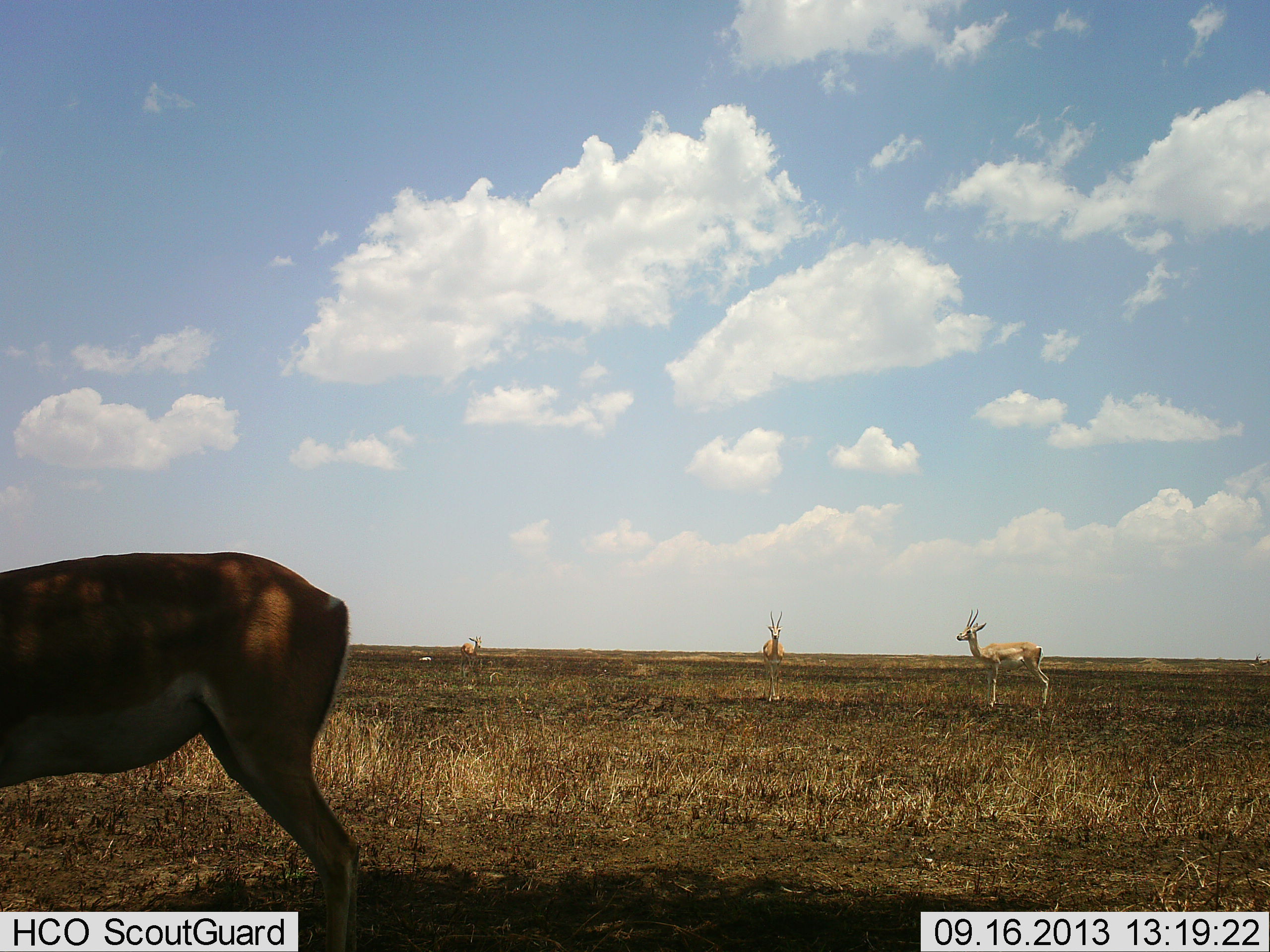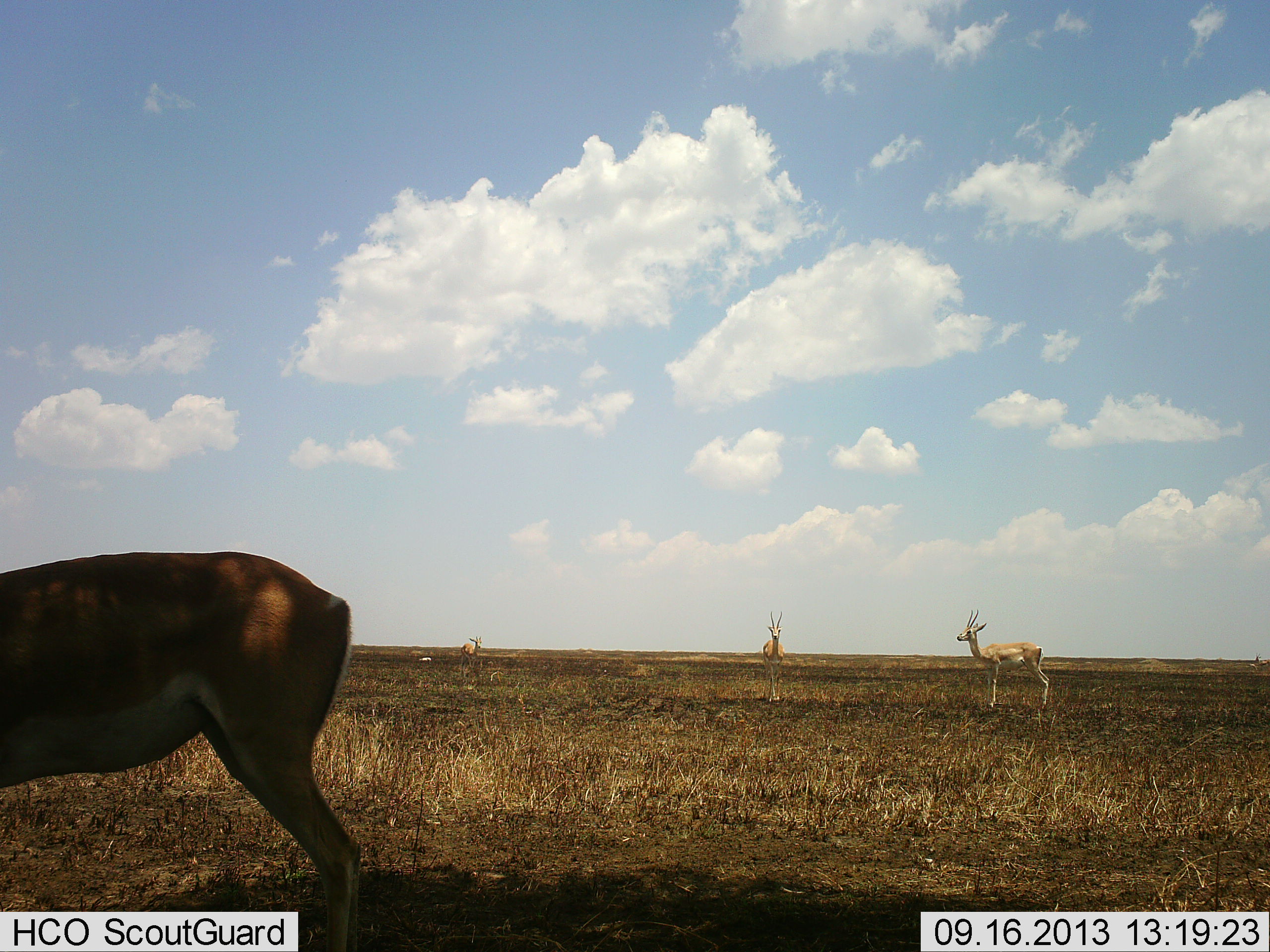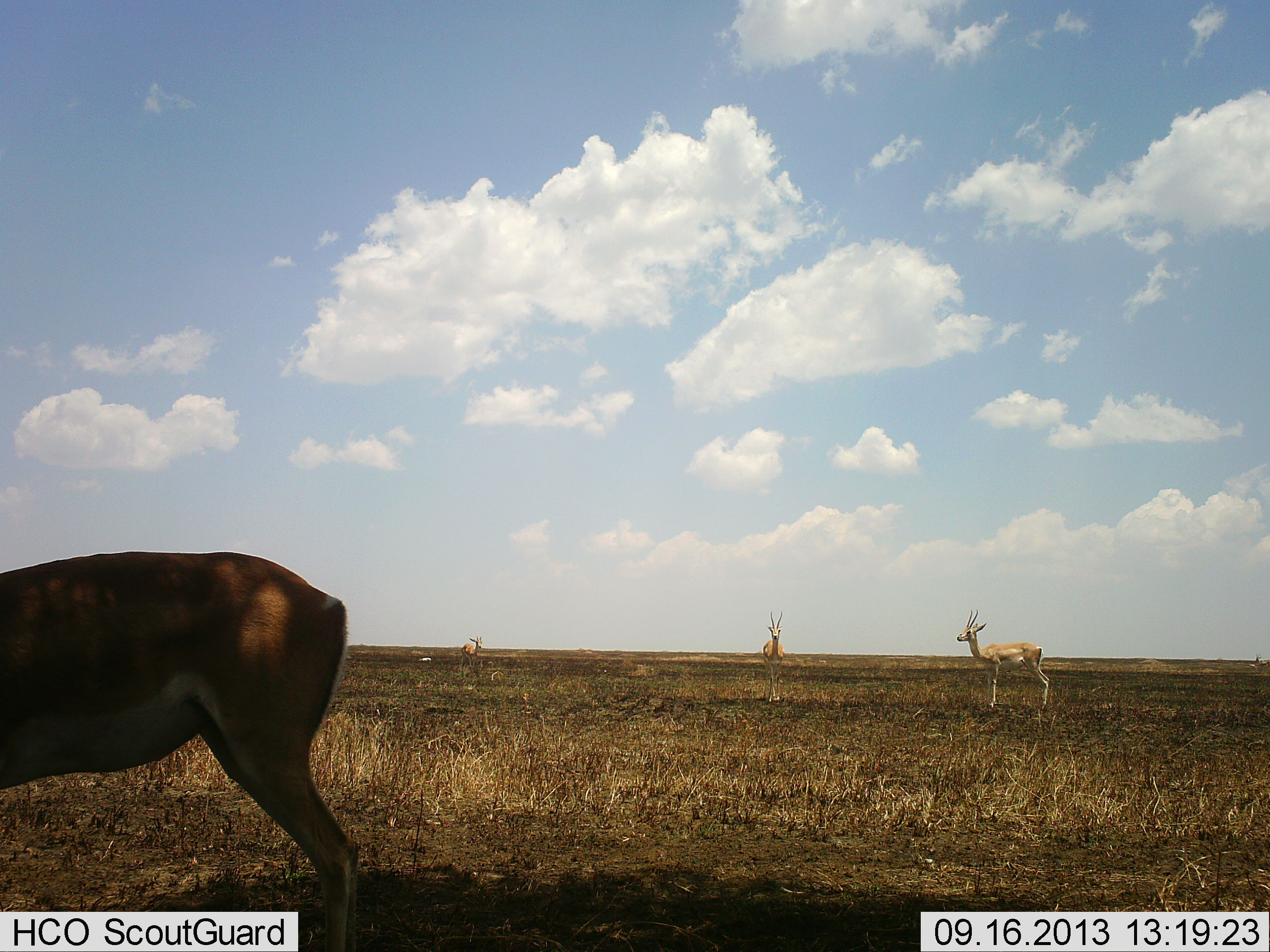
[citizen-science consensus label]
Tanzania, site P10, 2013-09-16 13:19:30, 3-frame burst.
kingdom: Animalia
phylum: Chordata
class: Mammalia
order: Artiodactyla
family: Bovidae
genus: Nanger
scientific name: Nanger granti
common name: grant's gazelle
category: gazellegrants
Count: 4.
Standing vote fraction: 100%.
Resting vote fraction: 0%.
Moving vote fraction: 4%.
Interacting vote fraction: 0%.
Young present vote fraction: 0%.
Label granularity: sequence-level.